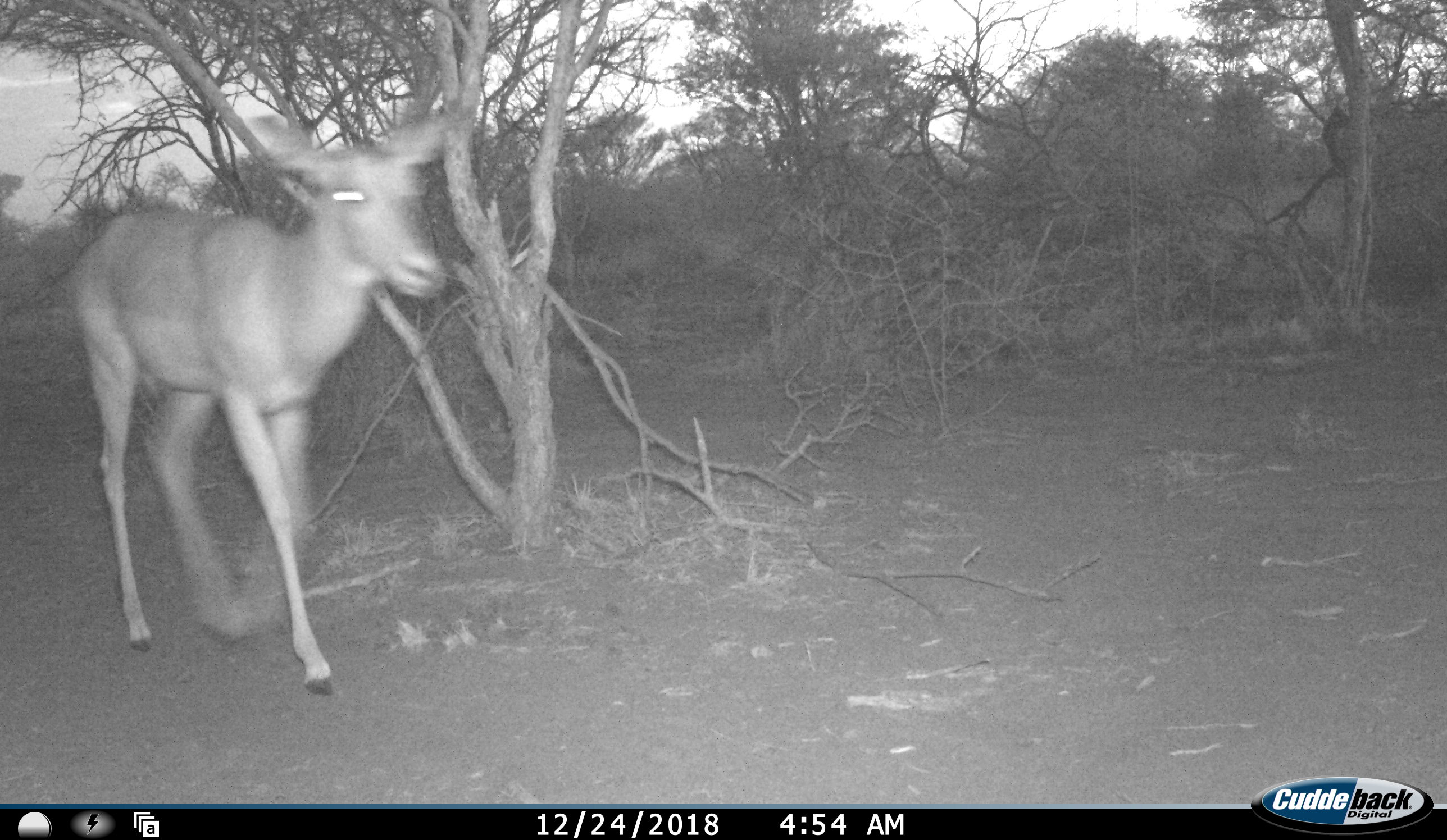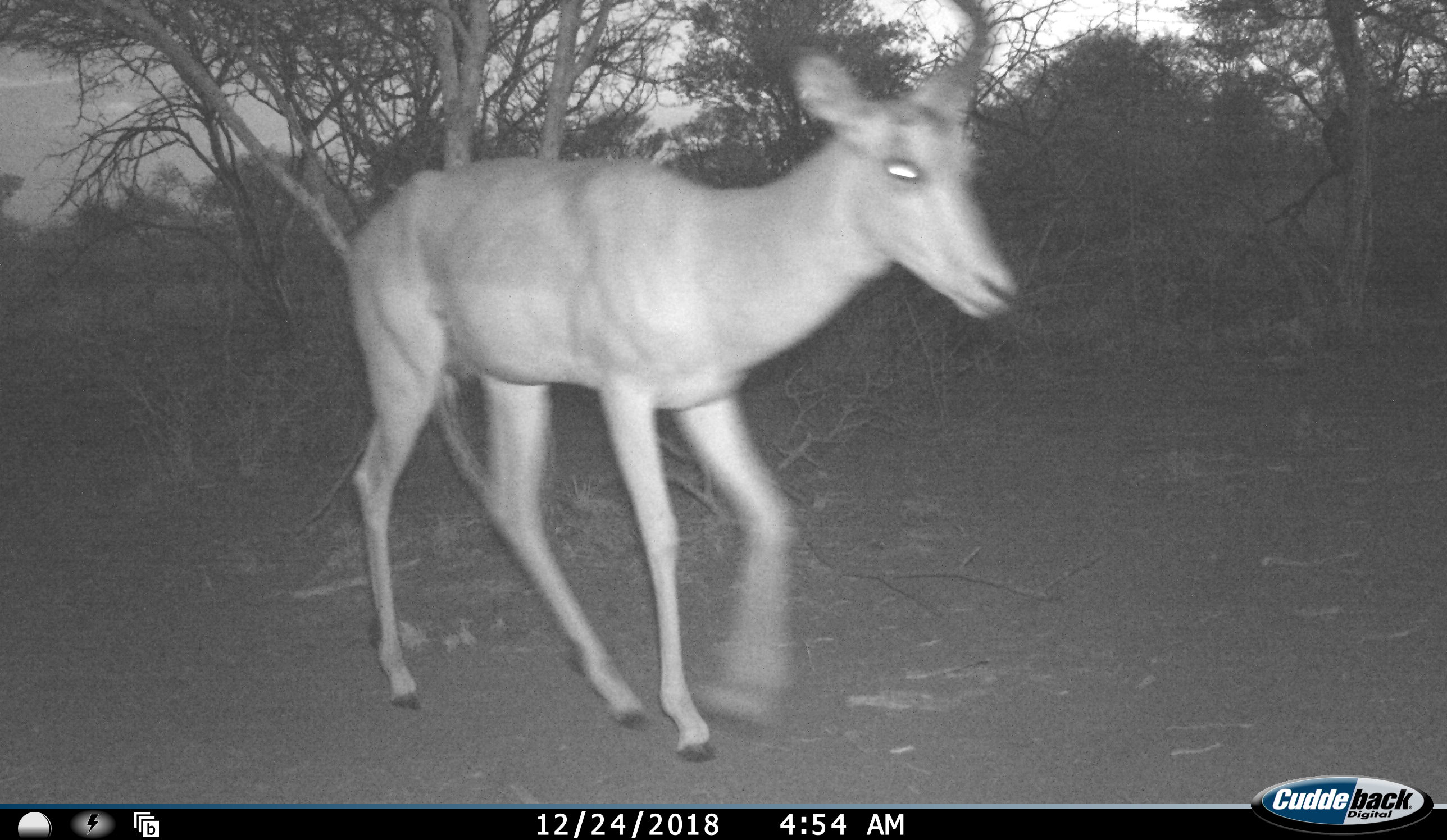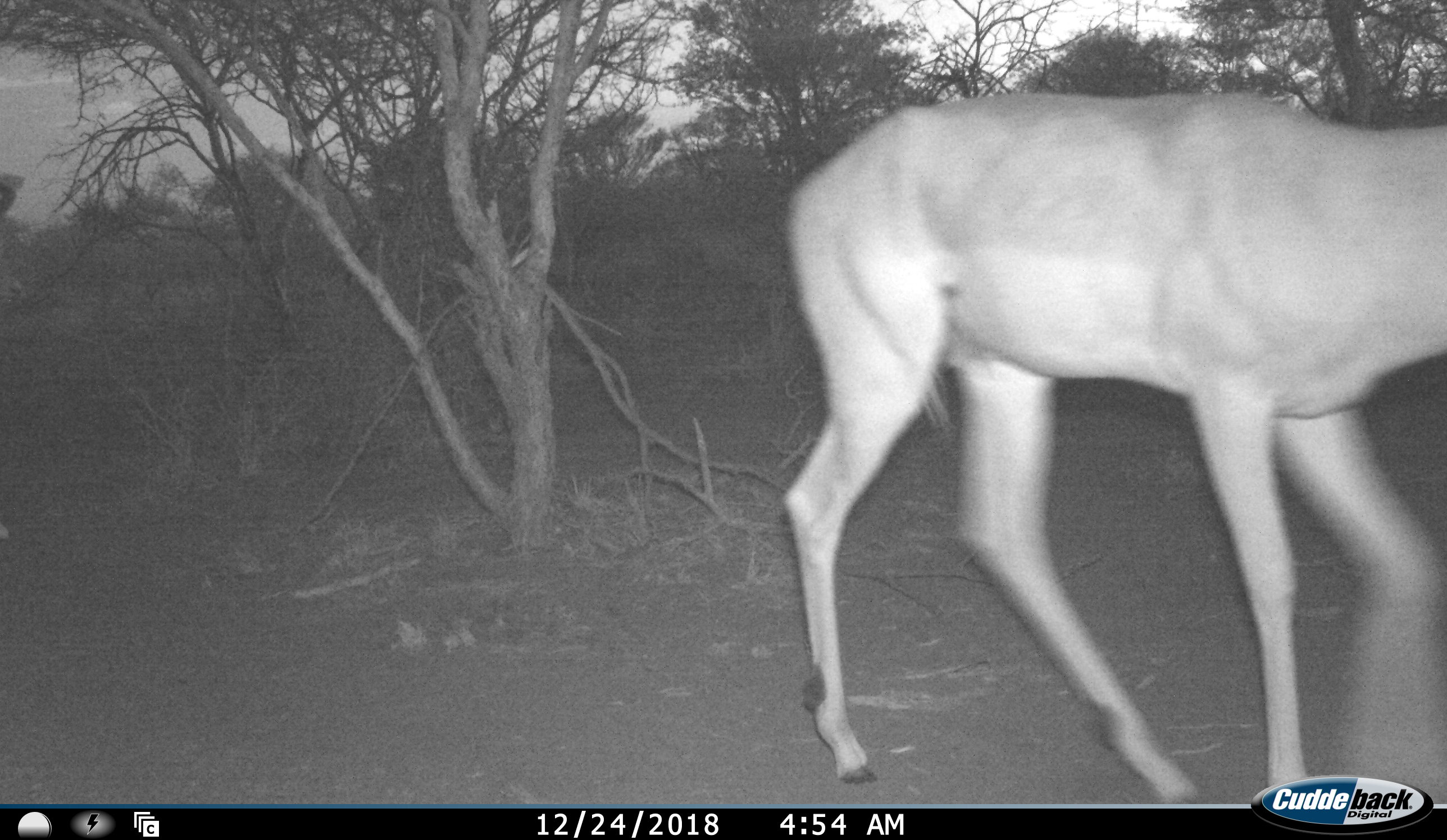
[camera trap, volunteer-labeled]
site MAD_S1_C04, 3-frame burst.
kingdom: Animalia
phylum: Chordata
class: Mammalia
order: Artiodactyla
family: Bovidae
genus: Aepyceros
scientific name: Aepyceros melampus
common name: impala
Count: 1.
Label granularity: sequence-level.